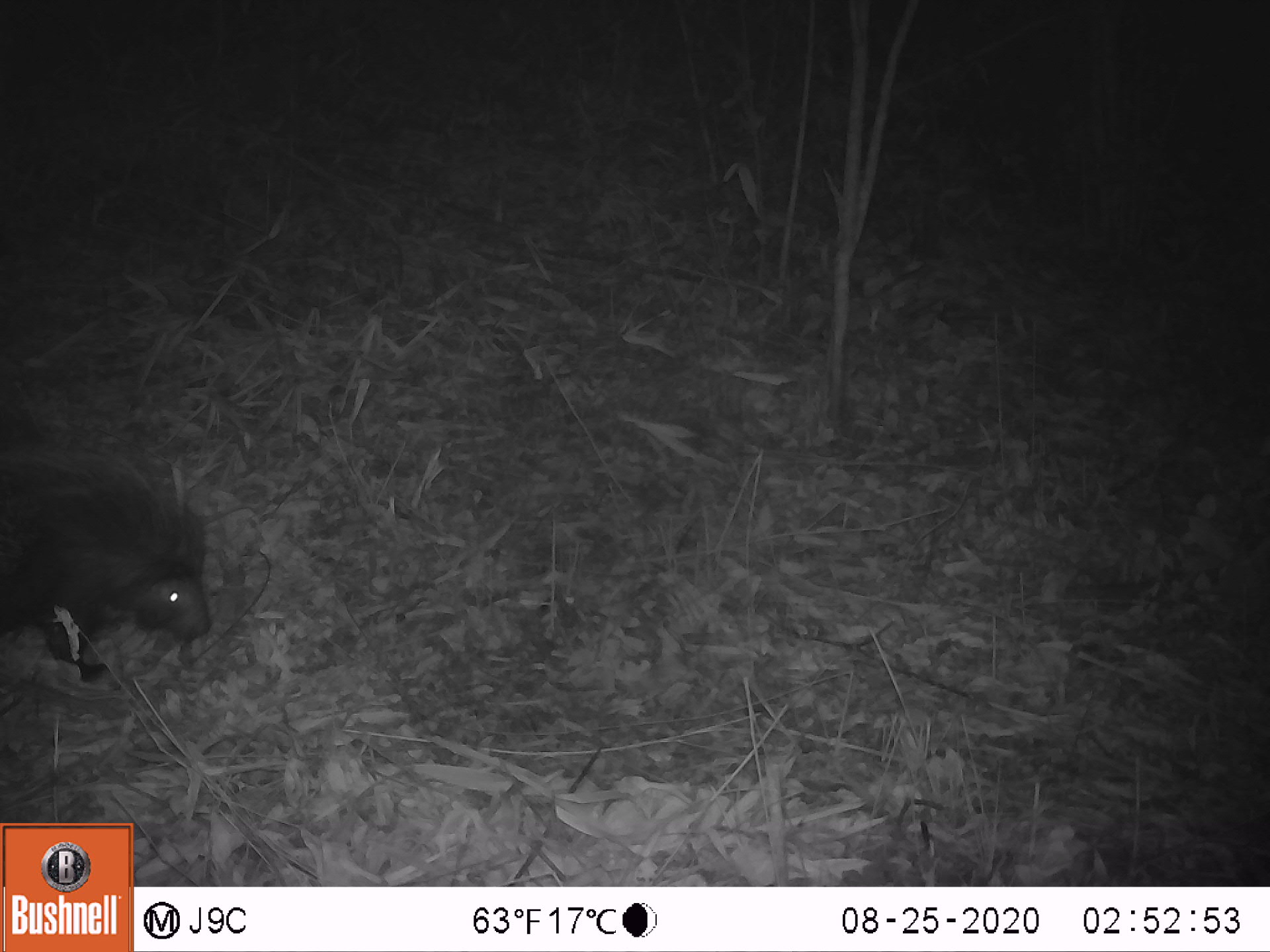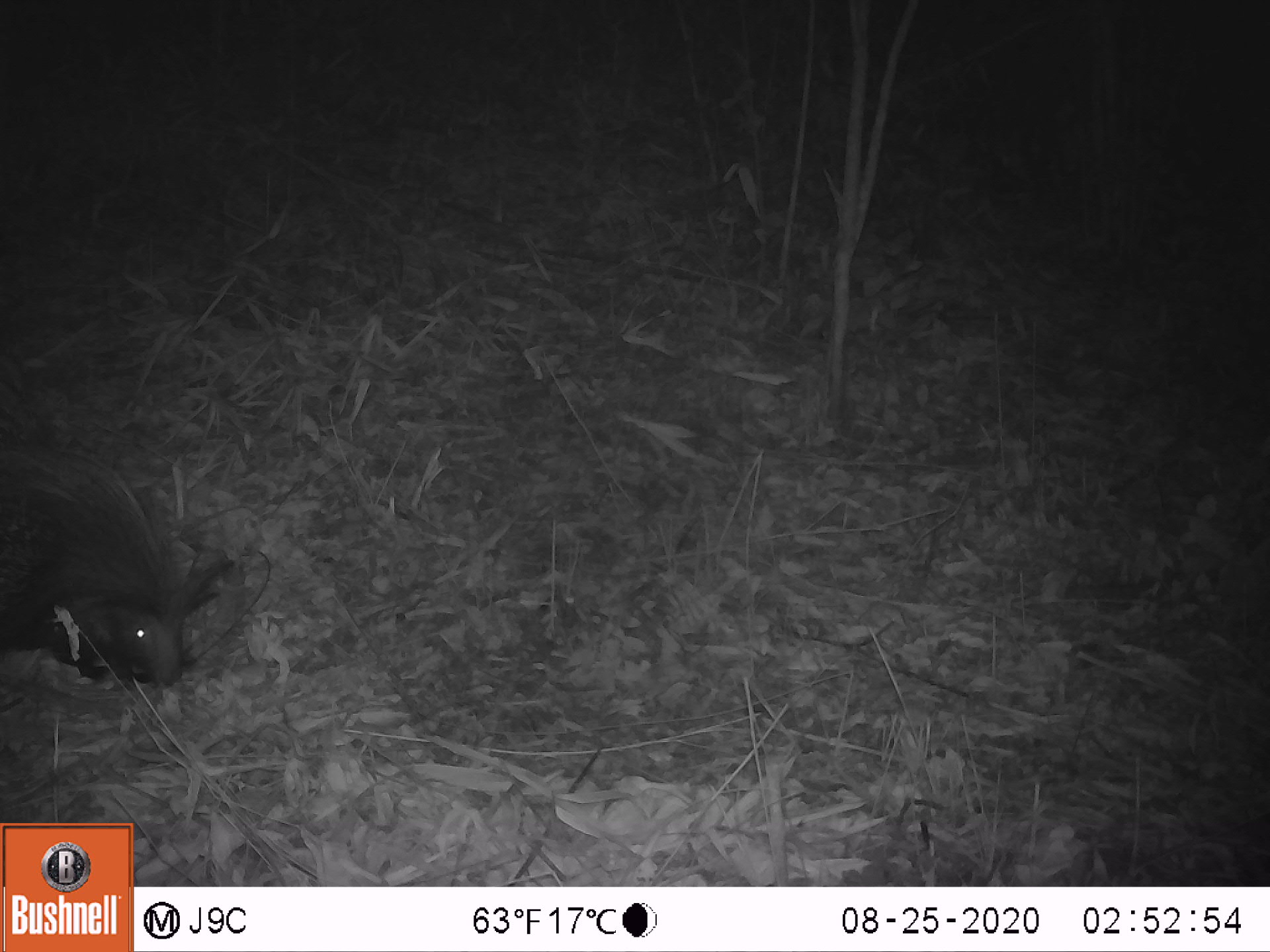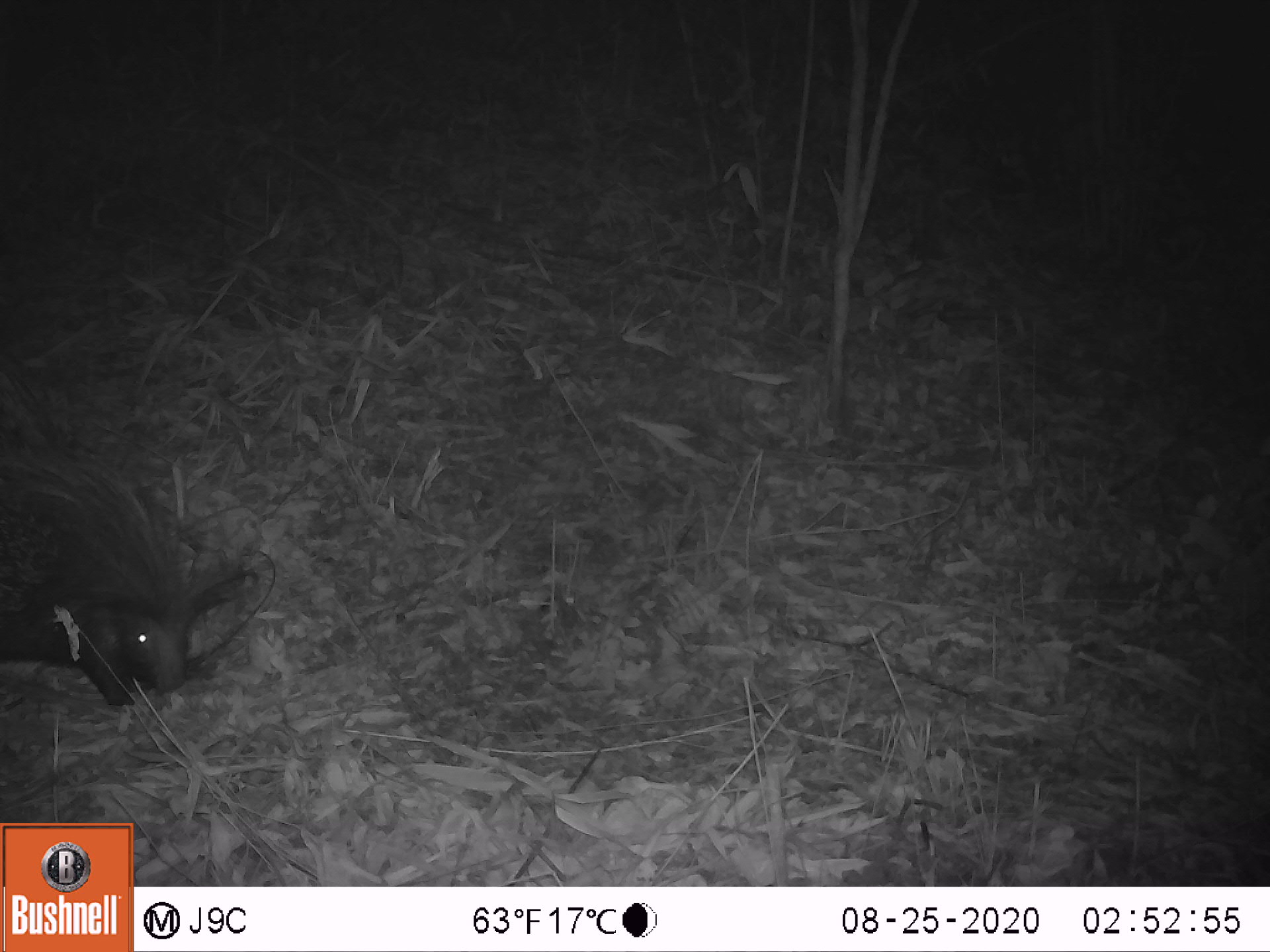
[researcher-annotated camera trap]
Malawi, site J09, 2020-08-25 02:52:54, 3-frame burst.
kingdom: Animalia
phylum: Chordata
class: Mammalia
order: Rodentia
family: Hystricidae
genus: Hystrix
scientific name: Hystrix africaeaustralis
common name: cape porcupine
Cape porcupine (Hystrix africaeaustralis), count 1.